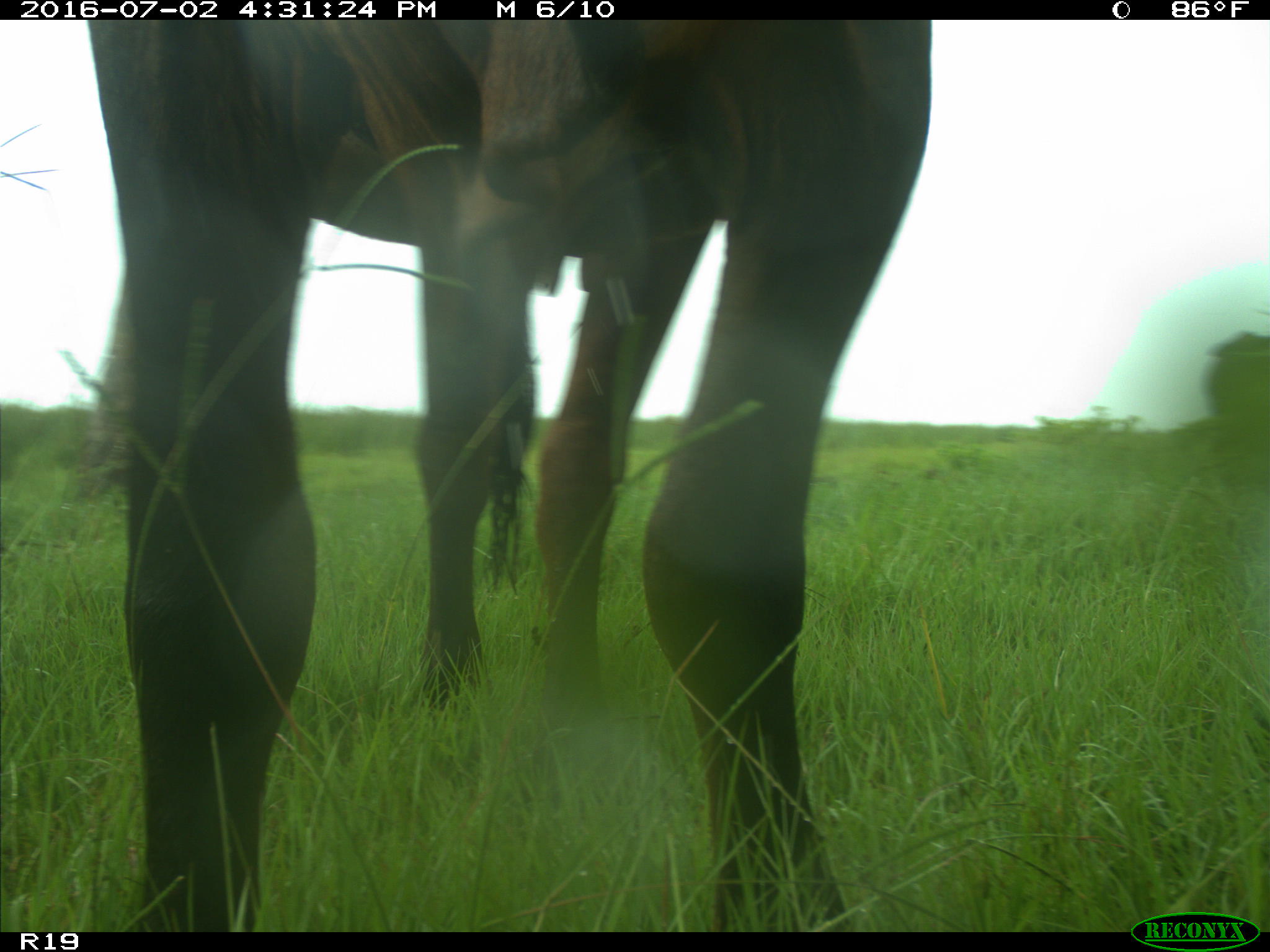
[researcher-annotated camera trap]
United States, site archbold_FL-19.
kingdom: Animalia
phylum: Chordata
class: Mammalia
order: Artiodactyla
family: Bovidae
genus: Bos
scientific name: Bos taurus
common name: domestic cow